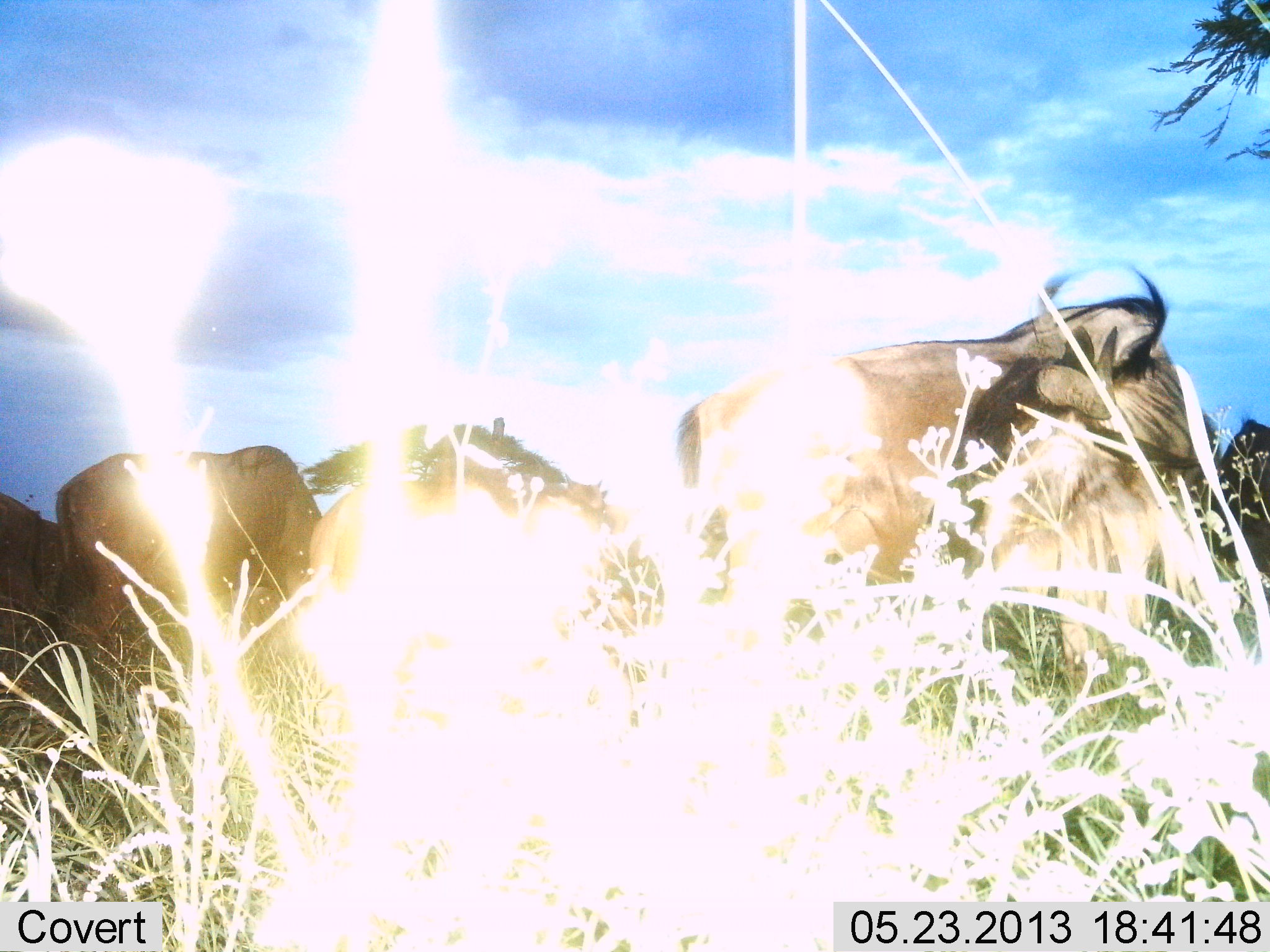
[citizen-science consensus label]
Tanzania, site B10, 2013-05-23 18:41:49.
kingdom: Animalia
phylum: Chordata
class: Mammalia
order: Artiodactyla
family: Bovidae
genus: Connochaetes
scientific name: Connochaetes taurinus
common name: blue wildebeest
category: wildebeest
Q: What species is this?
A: Wildebeest (blue wildebeest) (Connochaetes taurinus).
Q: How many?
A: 4.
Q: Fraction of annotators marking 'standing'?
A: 60%.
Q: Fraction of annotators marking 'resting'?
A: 7%.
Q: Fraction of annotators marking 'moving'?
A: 7%.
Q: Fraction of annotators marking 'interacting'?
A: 7%.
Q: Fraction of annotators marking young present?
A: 0%.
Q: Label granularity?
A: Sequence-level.